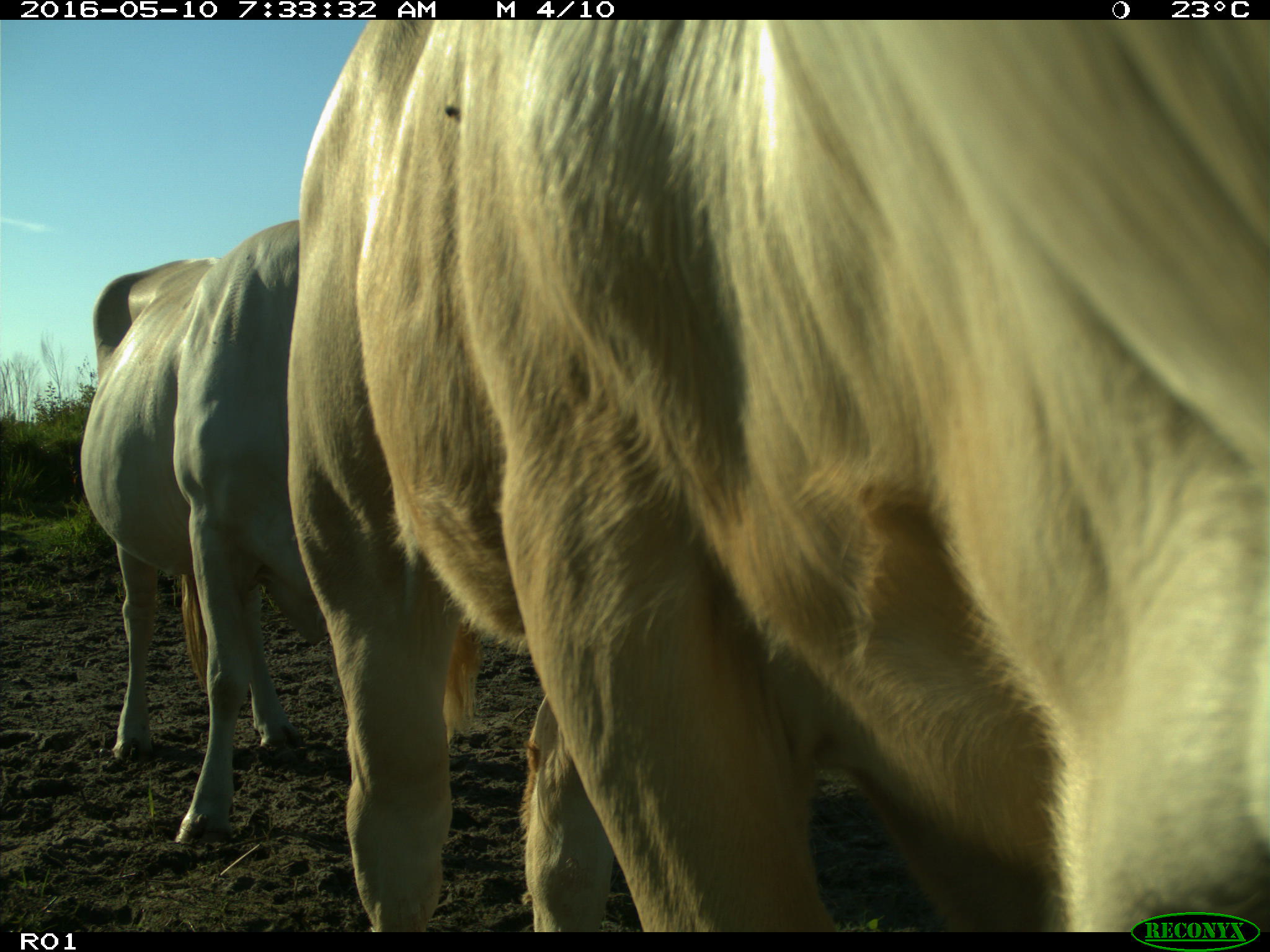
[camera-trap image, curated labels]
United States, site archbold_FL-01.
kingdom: Animalia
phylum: Chordata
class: Mammalia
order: Artiodactyla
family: Bovidae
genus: Bos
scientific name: Bos taurus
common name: domestic cow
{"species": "Bos taurus (domestic cow)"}